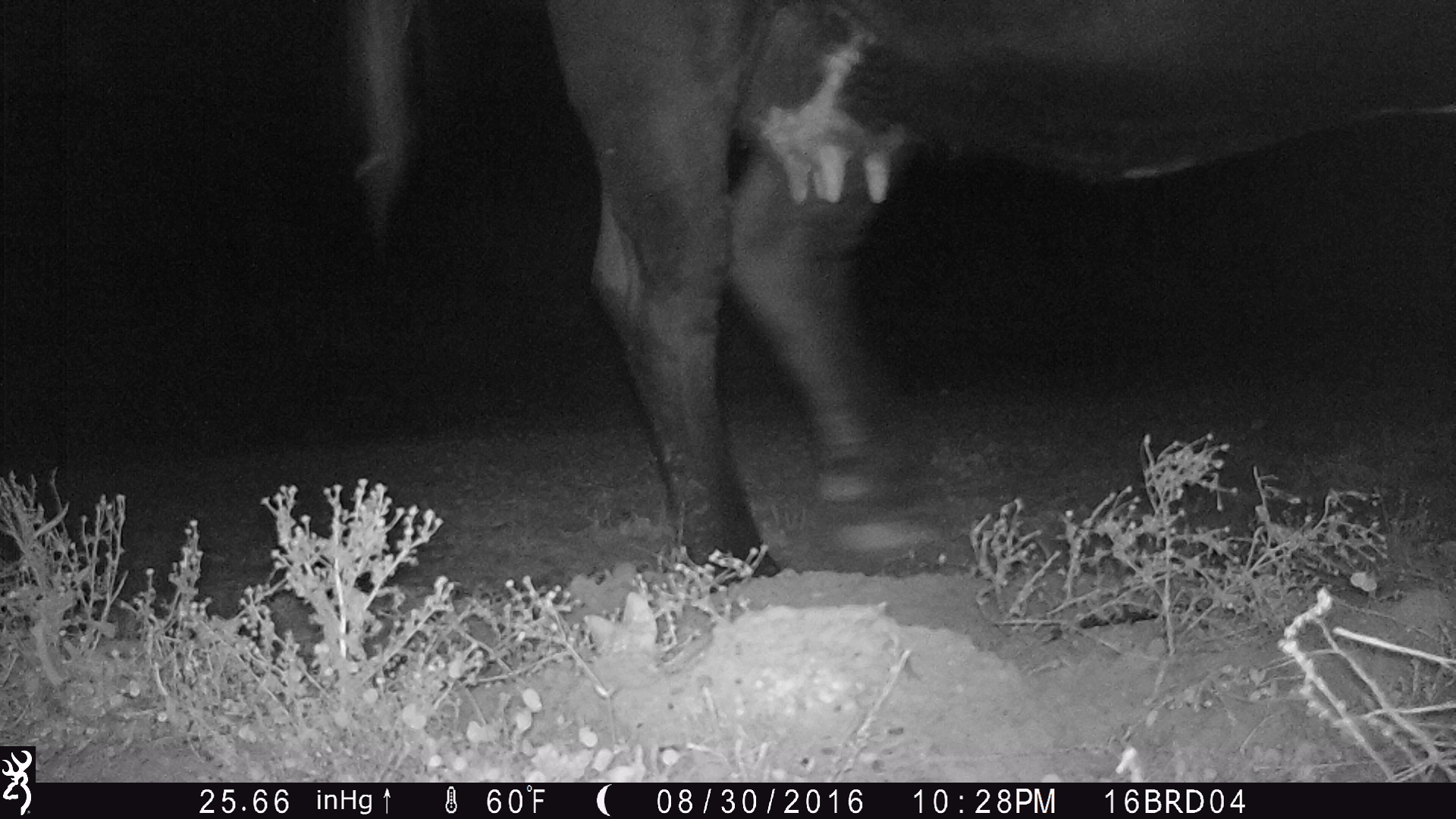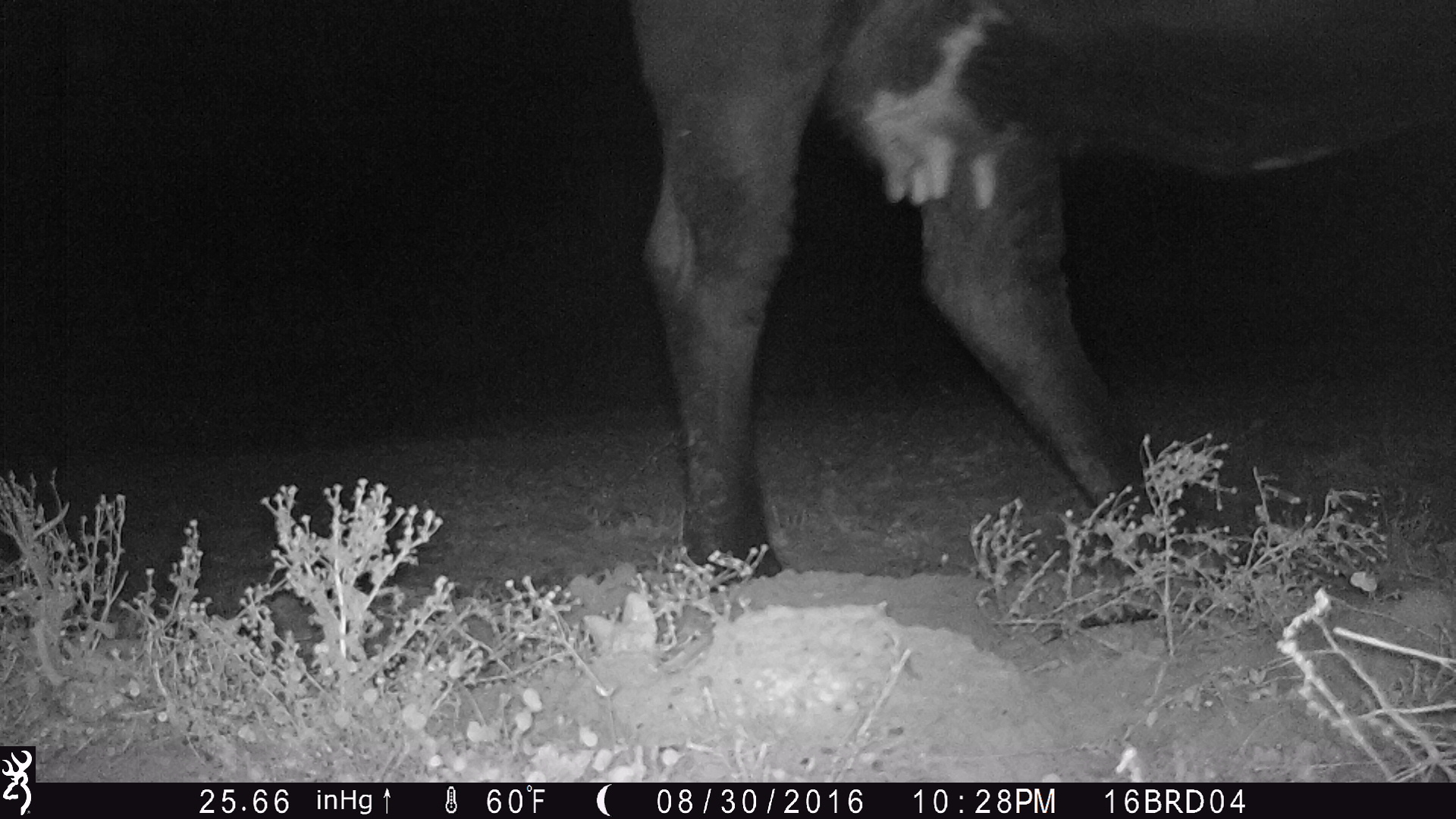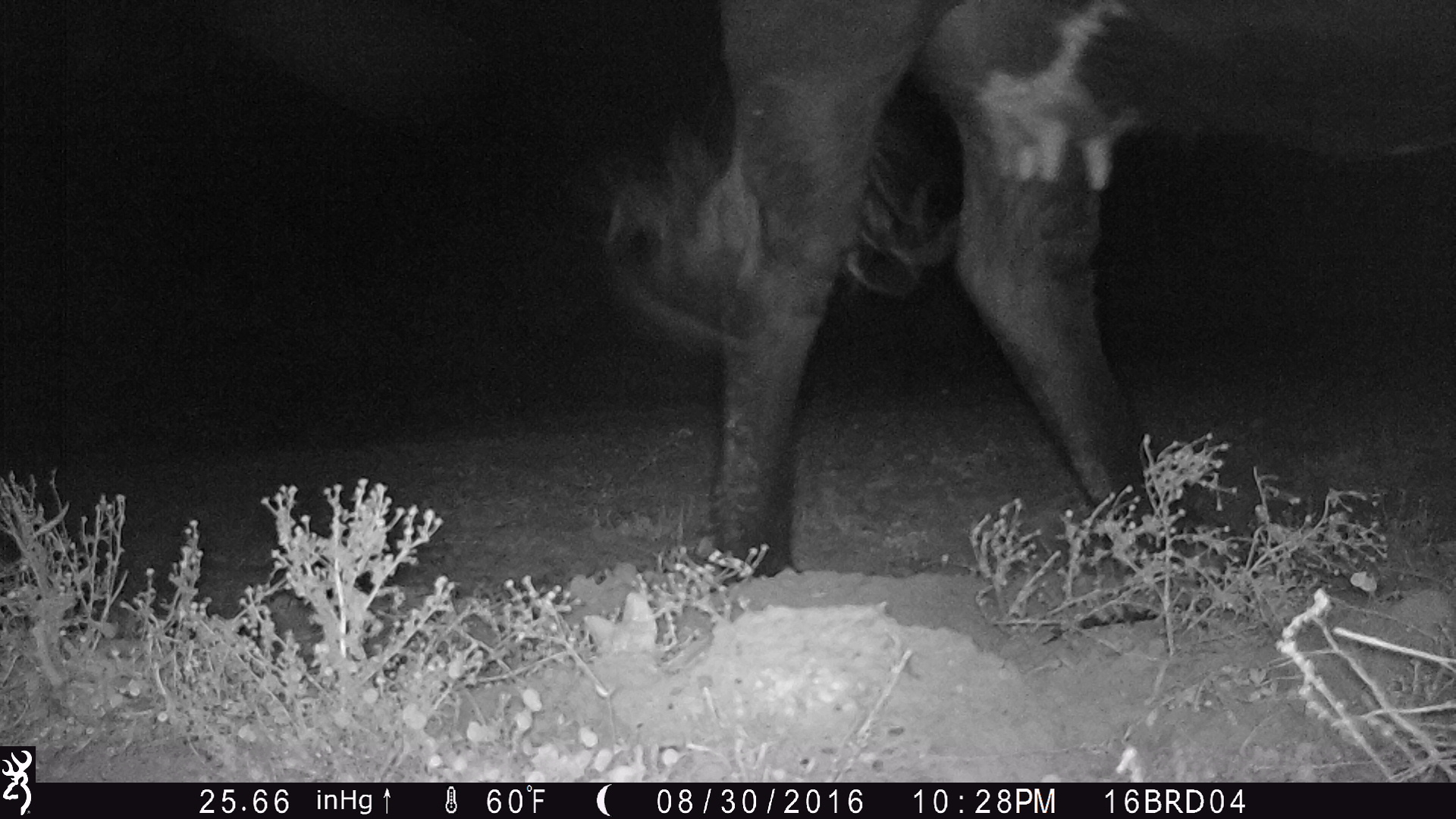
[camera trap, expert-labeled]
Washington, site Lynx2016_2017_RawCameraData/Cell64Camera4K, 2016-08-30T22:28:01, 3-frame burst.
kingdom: Animalia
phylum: Chordata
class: Mammalia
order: Artiodactyla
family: Bovidae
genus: Bos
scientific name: Bos taurus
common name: domestic cattle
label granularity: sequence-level